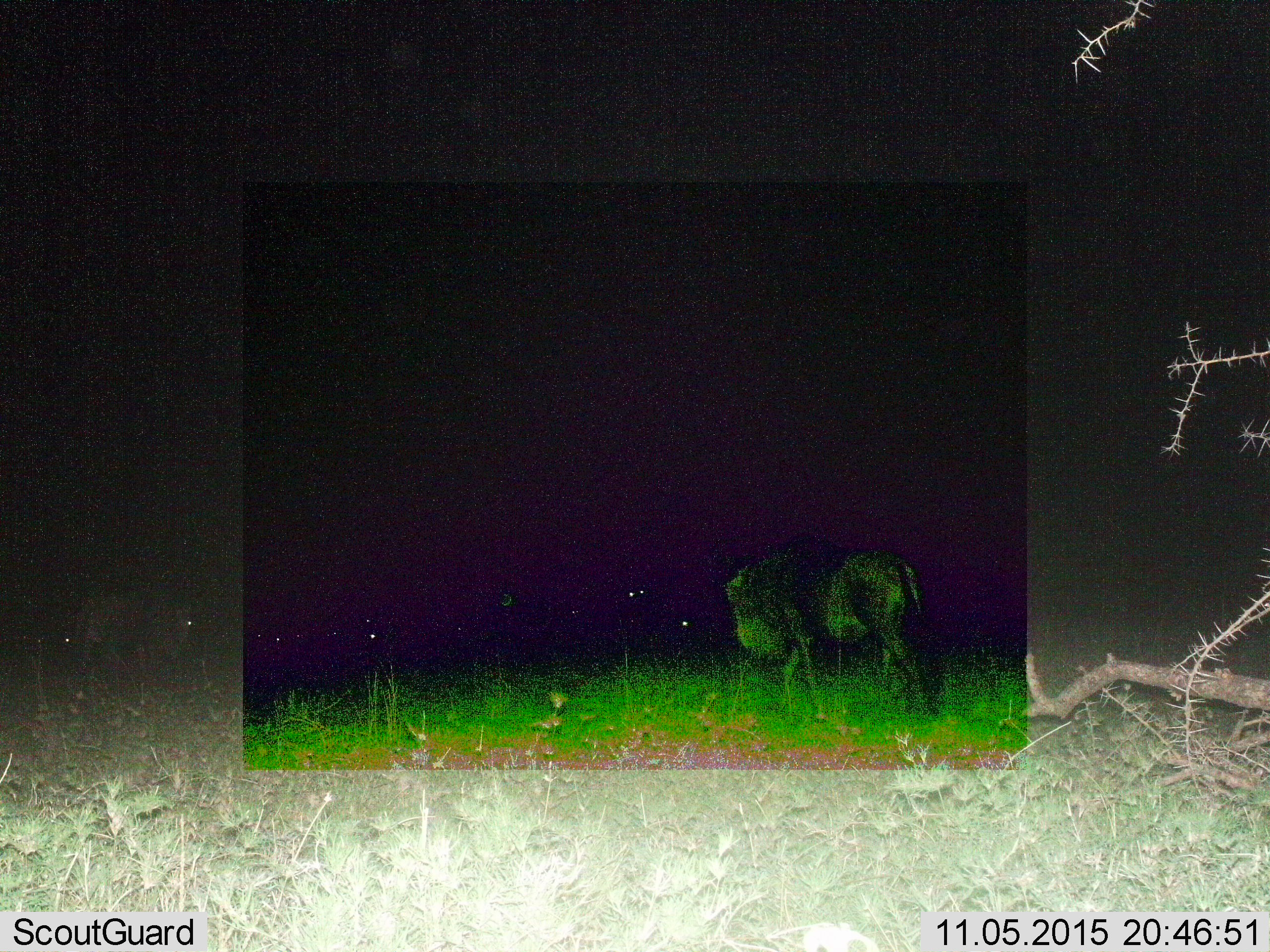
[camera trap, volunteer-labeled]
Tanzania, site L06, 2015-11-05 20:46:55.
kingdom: Animalia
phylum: Chordata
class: Mammalia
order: Artiodactyla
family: Bovidae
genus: Connochaetes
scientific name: Connochaetes taurinus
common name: blue wildebeest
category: wildebeest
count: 2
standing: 62%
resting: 0%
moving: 50%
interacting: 0%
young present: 0%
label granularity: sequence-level